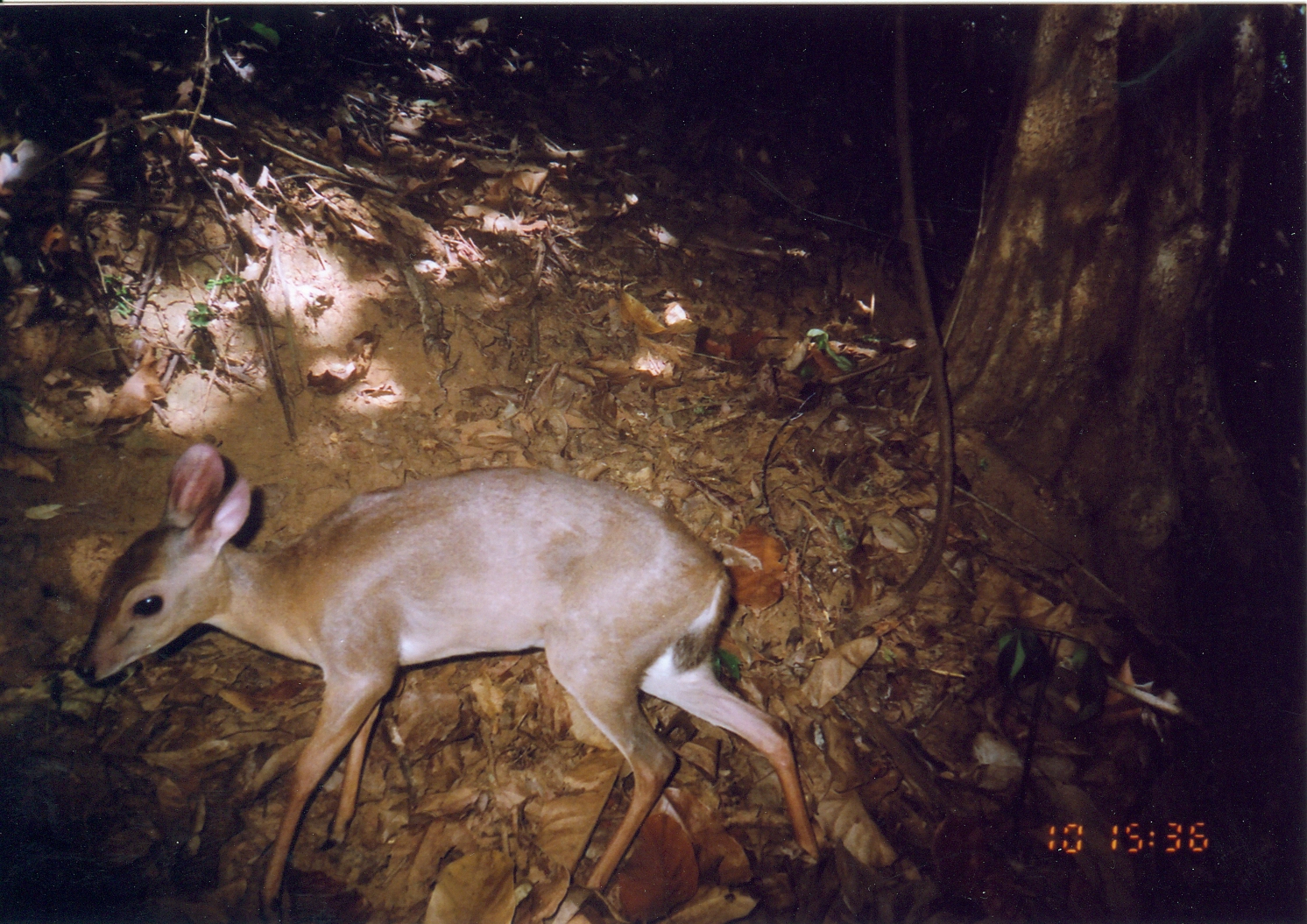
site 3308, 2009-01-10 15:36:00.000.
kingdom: Animalia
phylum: Chordata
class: Mammalia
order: Artiodactyla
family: Bovidae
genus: Nesotragus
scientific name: Nesotragus moschatus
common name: suni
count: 1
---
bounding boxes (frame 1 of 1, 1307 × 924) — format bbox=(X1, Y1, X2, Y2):
nesotragus moschatus: bbox=(73, 440, 825, 924)